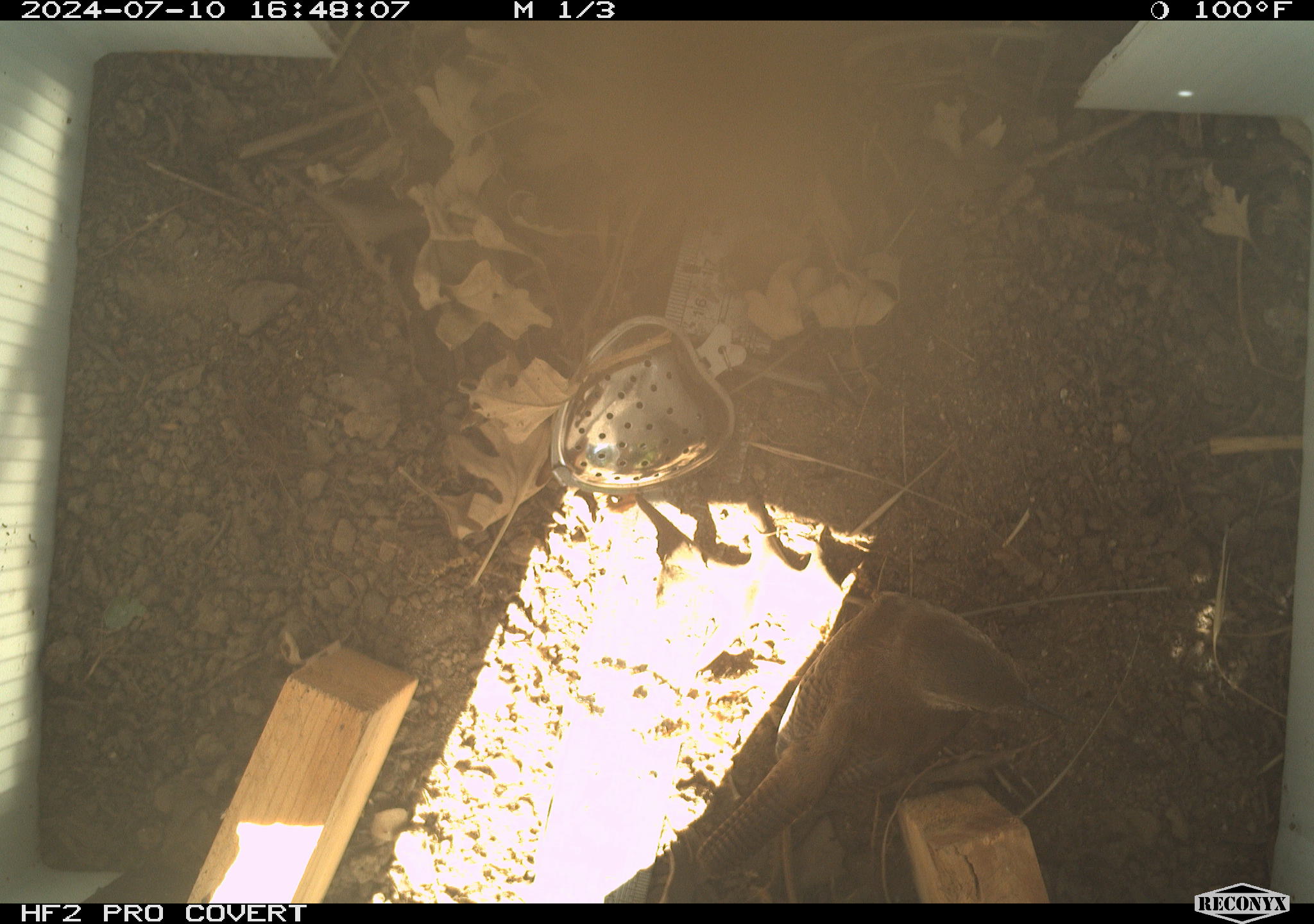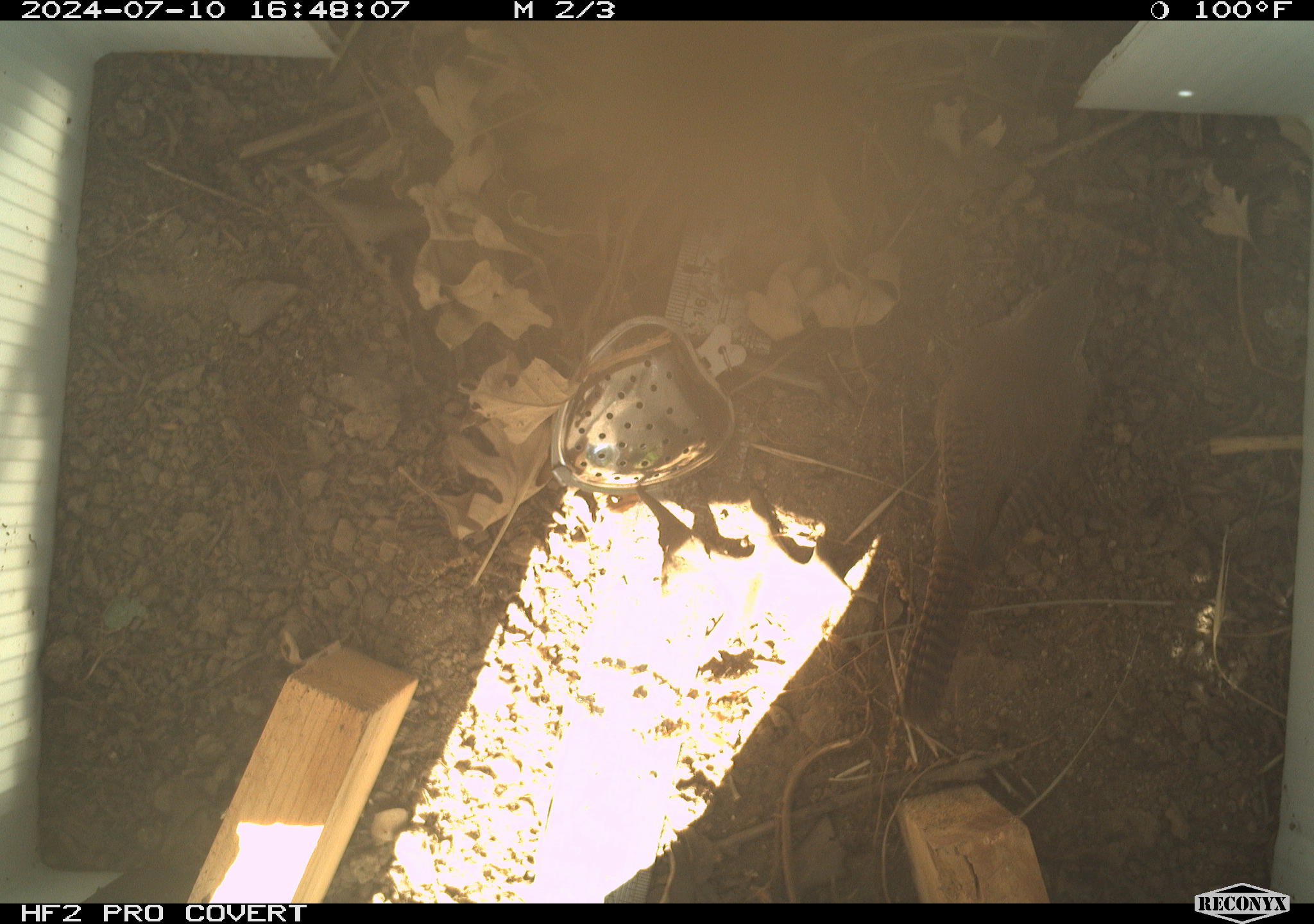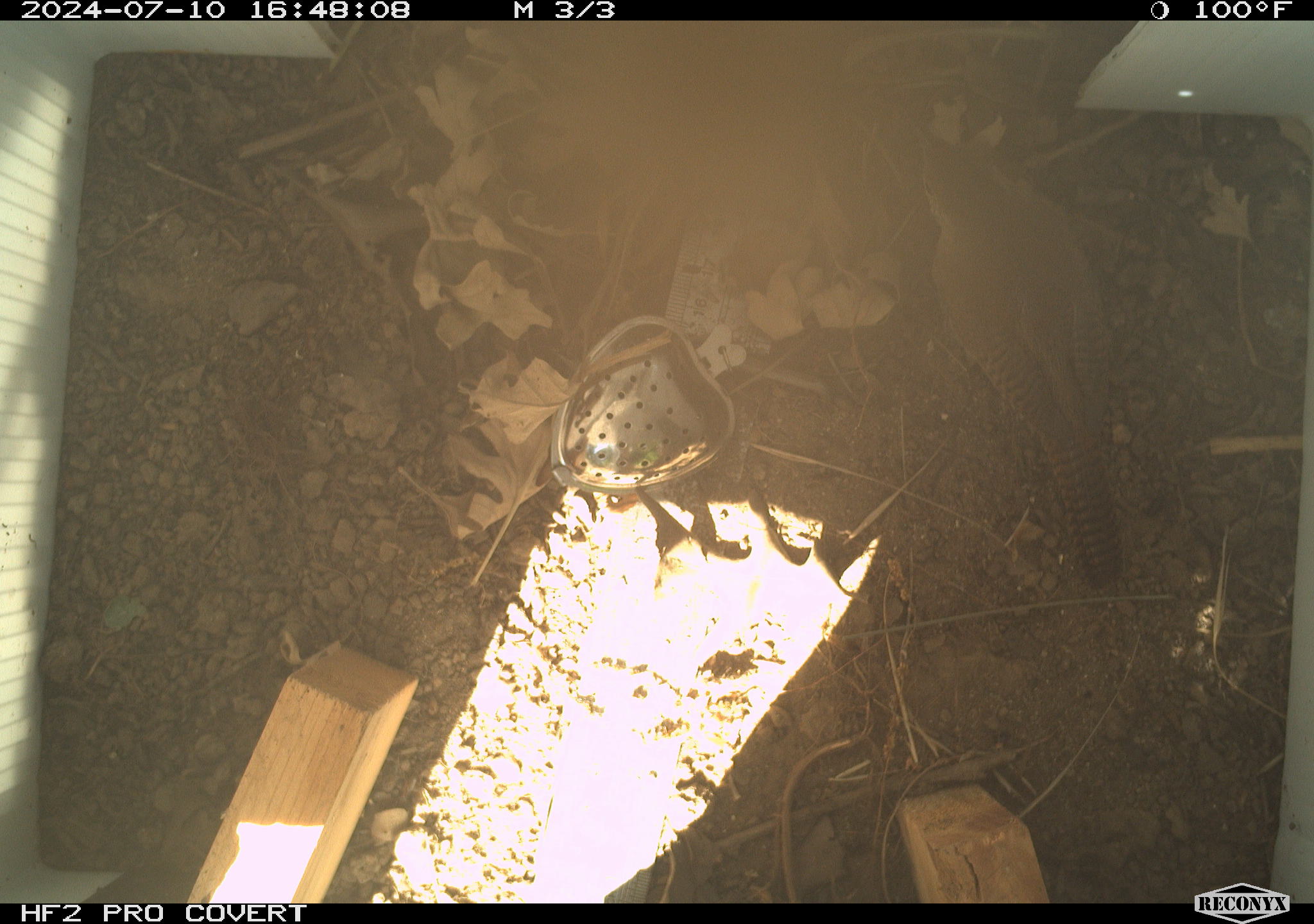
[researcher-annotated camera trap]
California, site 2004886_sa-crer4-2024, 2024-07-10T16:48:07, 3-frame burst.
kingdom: Animalia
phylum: Chordata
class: Aves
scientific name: Aves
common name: bird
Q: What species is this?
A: Bird (Aves).